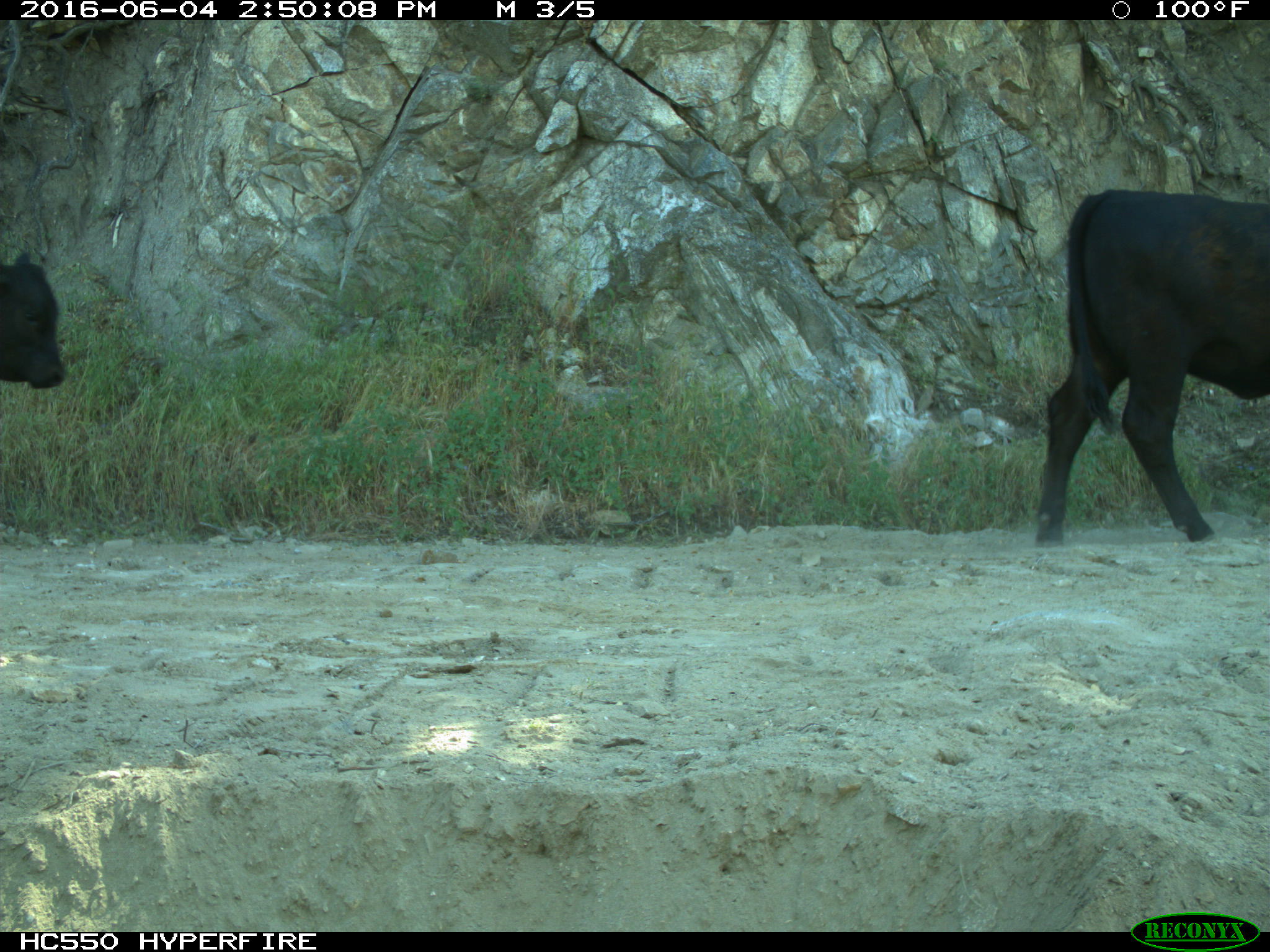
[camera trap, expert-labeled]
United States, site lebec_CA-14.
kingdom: Animalia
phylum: Chordata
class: Mammalia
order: Artiodactyla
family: Bovidae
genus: Bos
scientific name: Bos taurus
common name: domestic cow